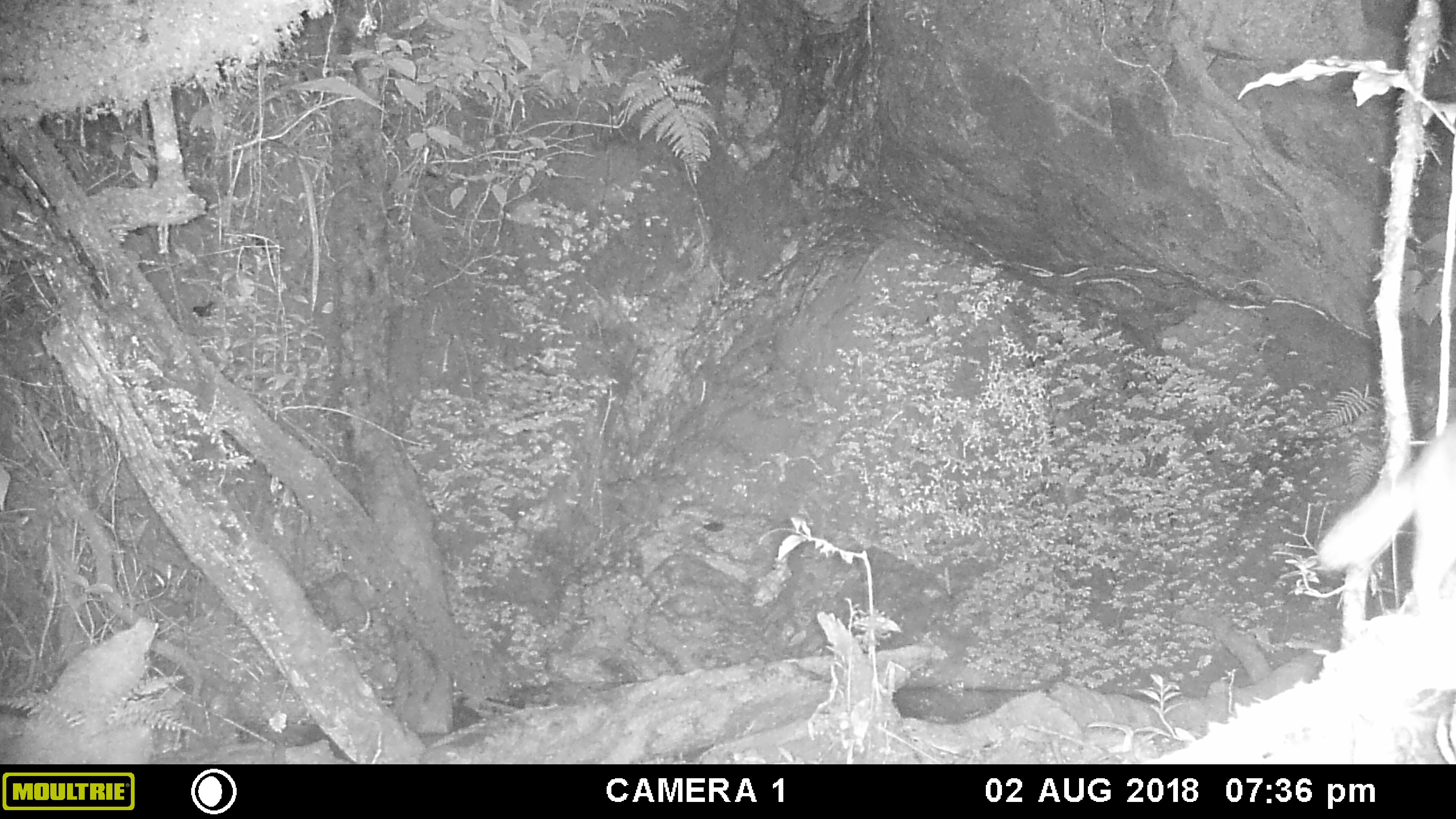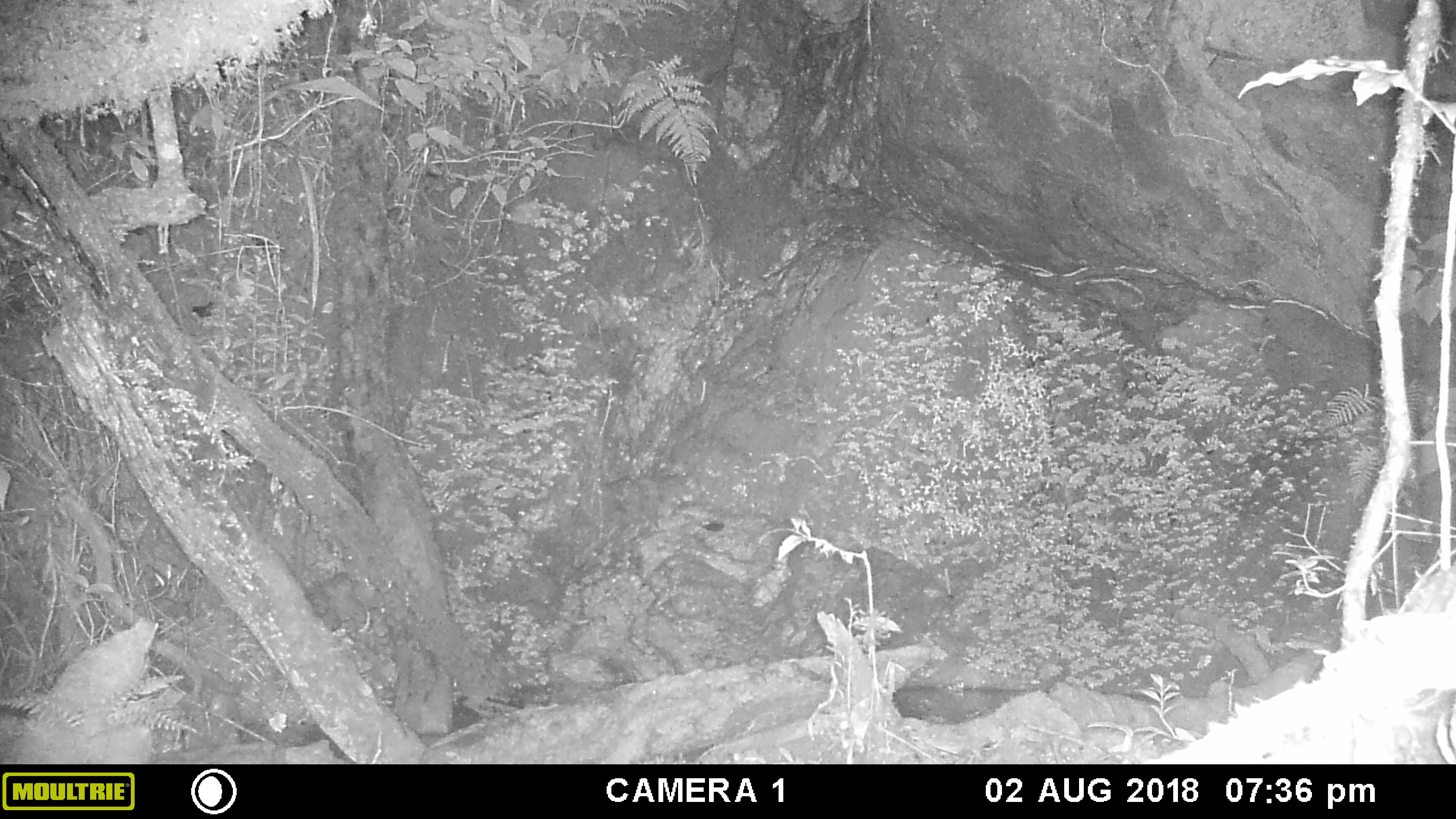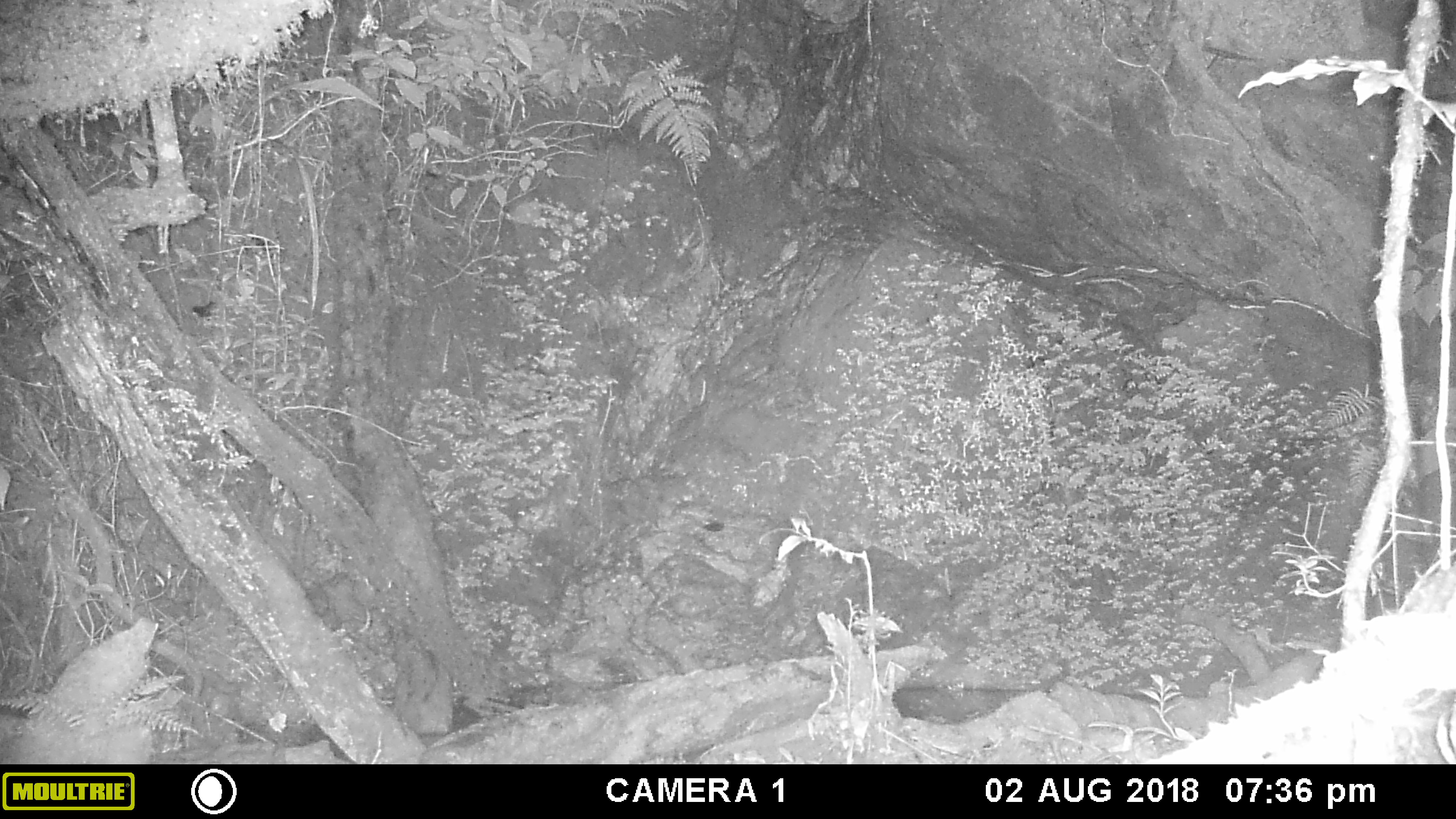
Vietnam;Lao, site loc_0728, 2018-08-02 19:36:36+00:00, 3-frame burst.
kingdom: Animalia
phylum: Chordata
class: Mammalia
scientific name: Mammalia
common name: mammal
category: unidentified small mammal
Unidentified small mammal (mammal) (Mammalia). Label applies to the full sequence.